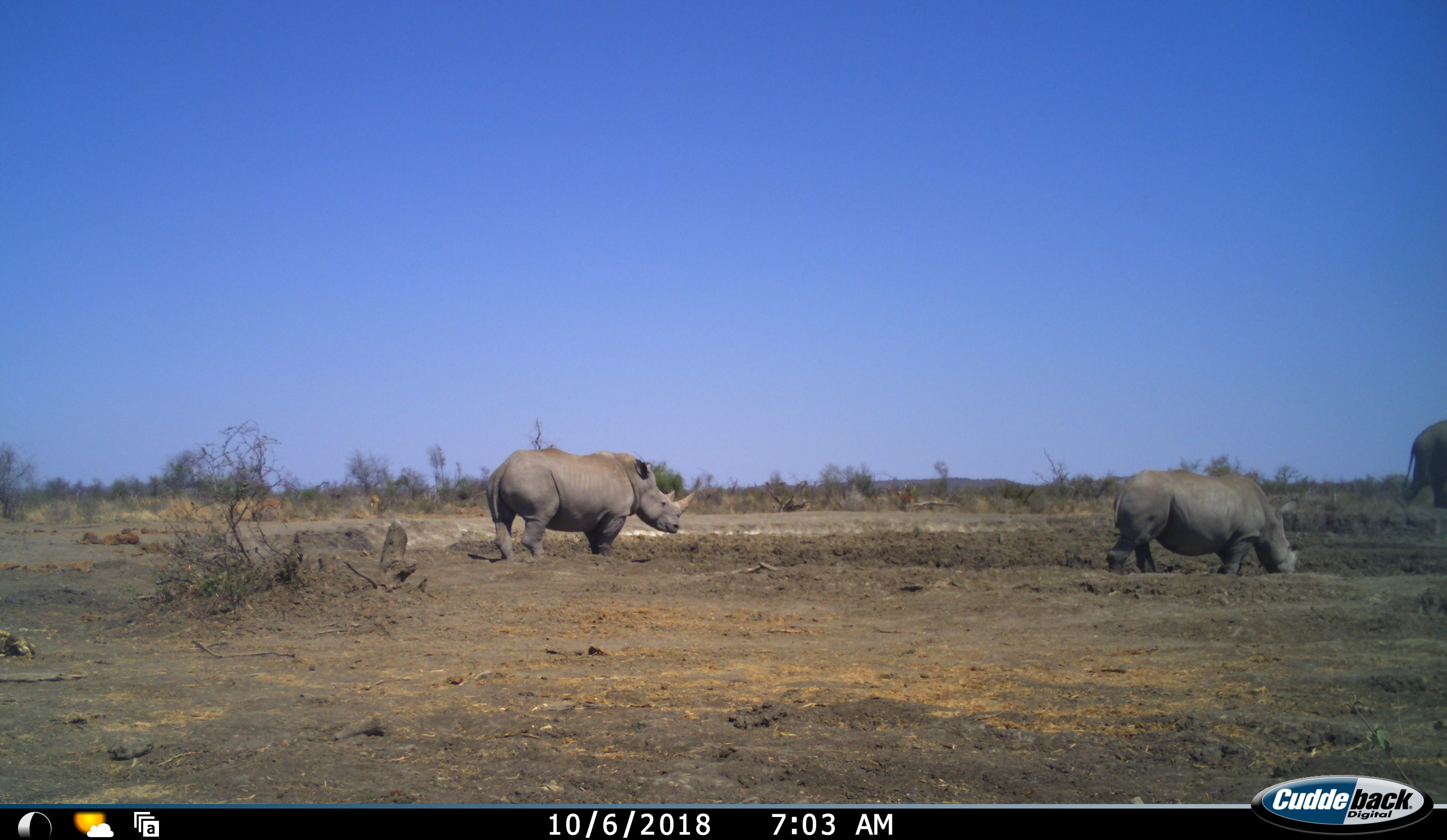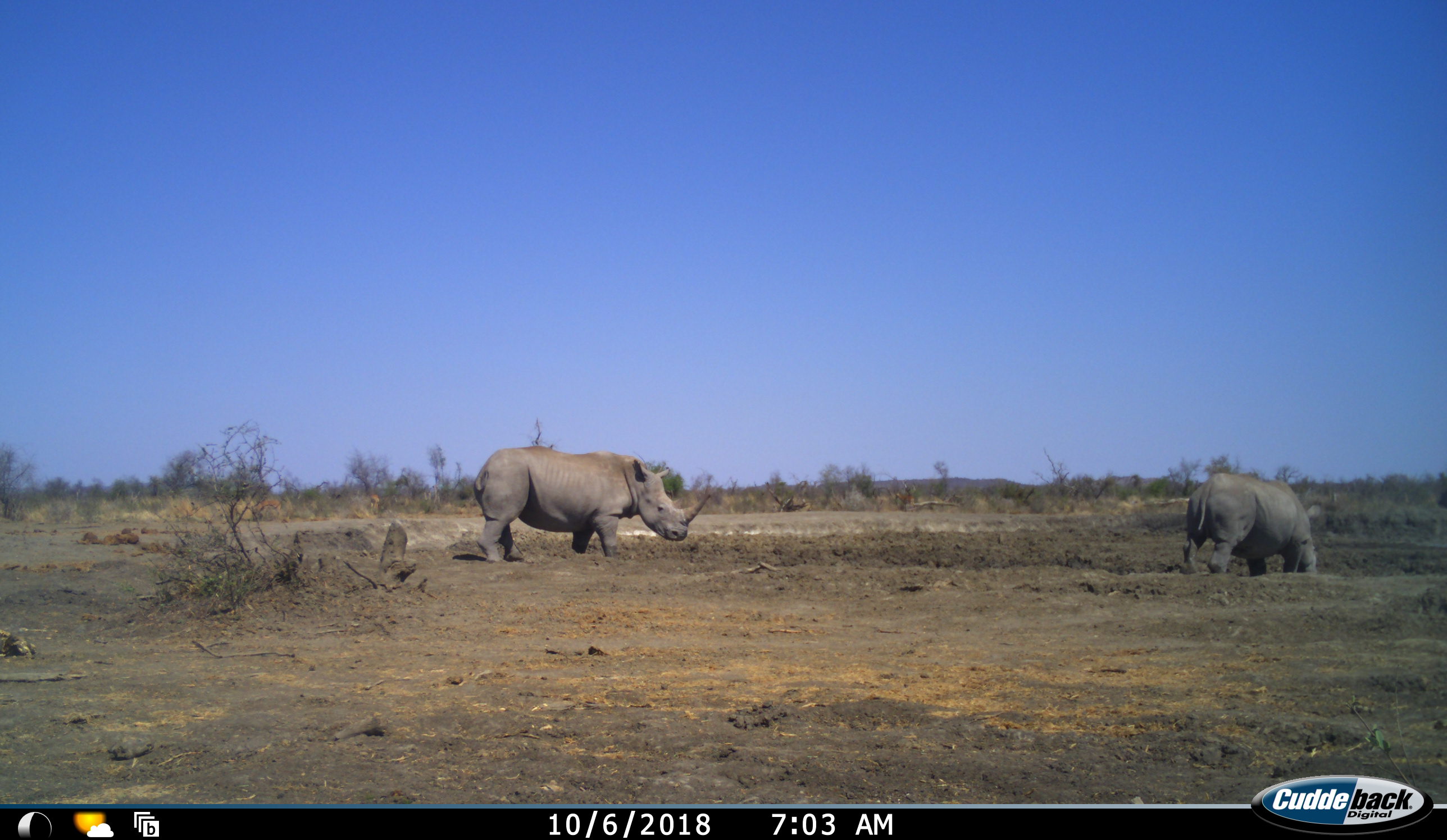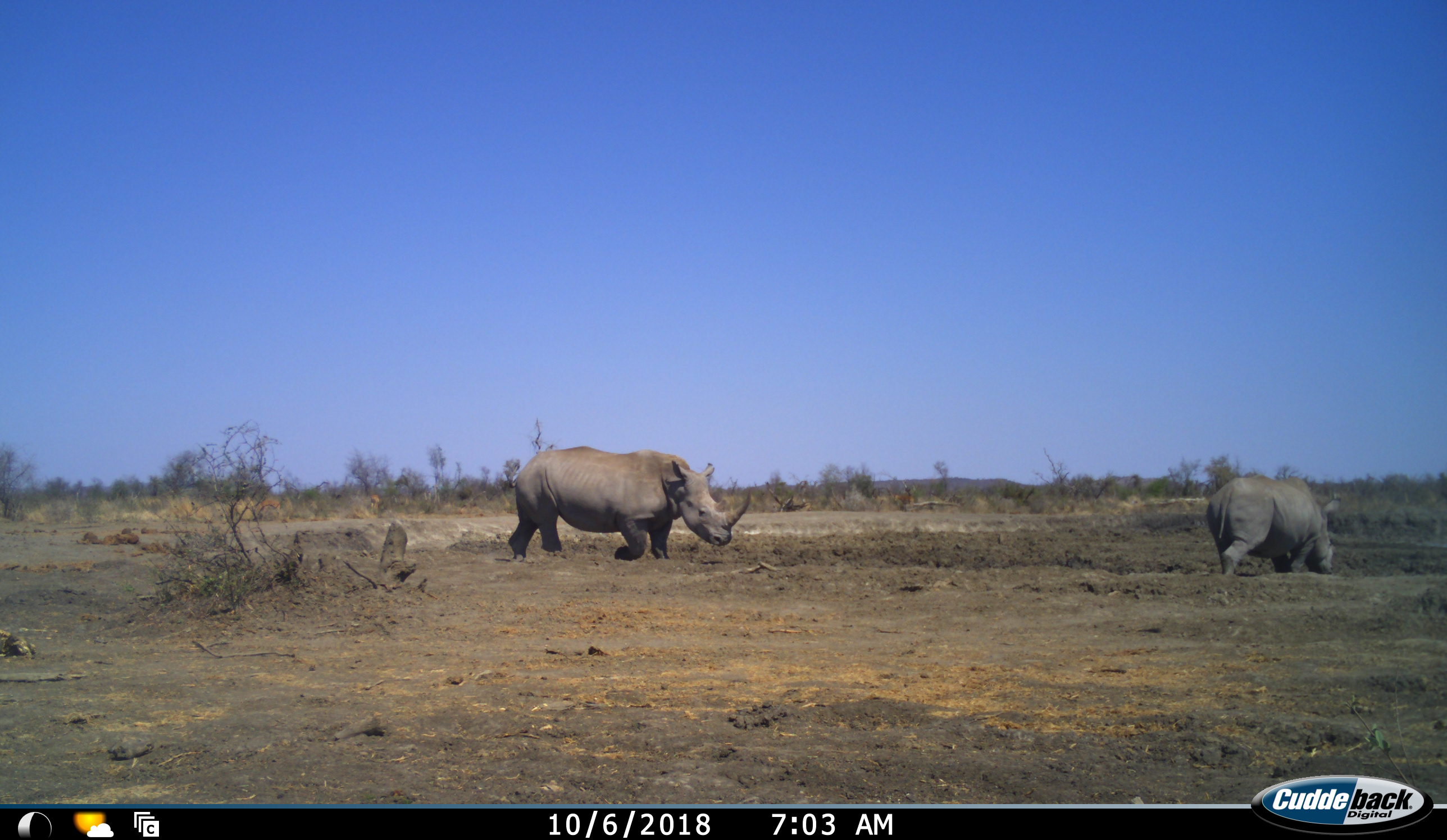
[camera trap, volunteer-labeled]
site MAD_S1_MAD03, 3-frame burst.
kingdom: Animalia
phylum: Chordata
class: Mammalia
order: Proboscidea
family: Elephantidae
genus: Loxodonta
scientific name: Loxodonta africana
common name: african bush elephant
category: elephant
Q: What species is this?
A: Elephant (african bush elephant) (Loxodonta africana).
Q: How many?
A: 1.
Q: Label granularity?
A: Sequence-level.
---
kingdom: Animalia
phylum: Chordata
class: Mammalia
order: Perissodactyla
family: Rhinocerotidae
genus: Ceratotherium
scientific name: Ceratotherium simum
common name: white rhinoceros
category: rhinoceroswhite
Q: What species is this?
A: Rhinoceroswhite (white rhinoceros) (Ceratotherium simum).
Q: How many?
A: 2.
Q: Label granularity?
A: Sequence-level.